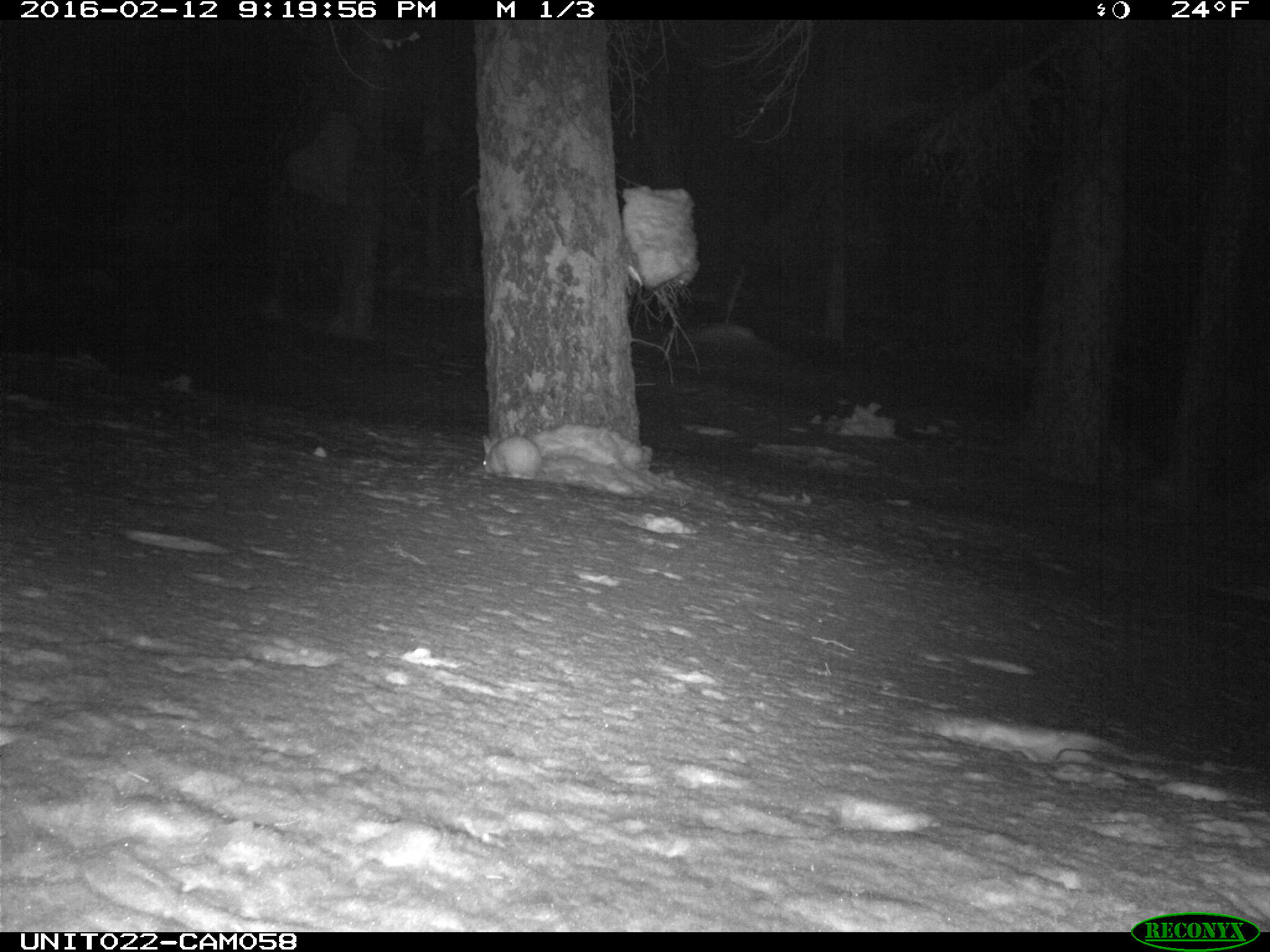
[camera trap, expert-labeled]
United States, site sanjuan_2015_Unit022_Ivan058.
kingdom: Animalia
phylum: Chordata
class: Mammalia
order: Lagomorpha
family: Leporidae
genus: Lepus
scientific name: Lepus americanus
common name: snowshoe hare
Lepus americanus (snowshoe hare).